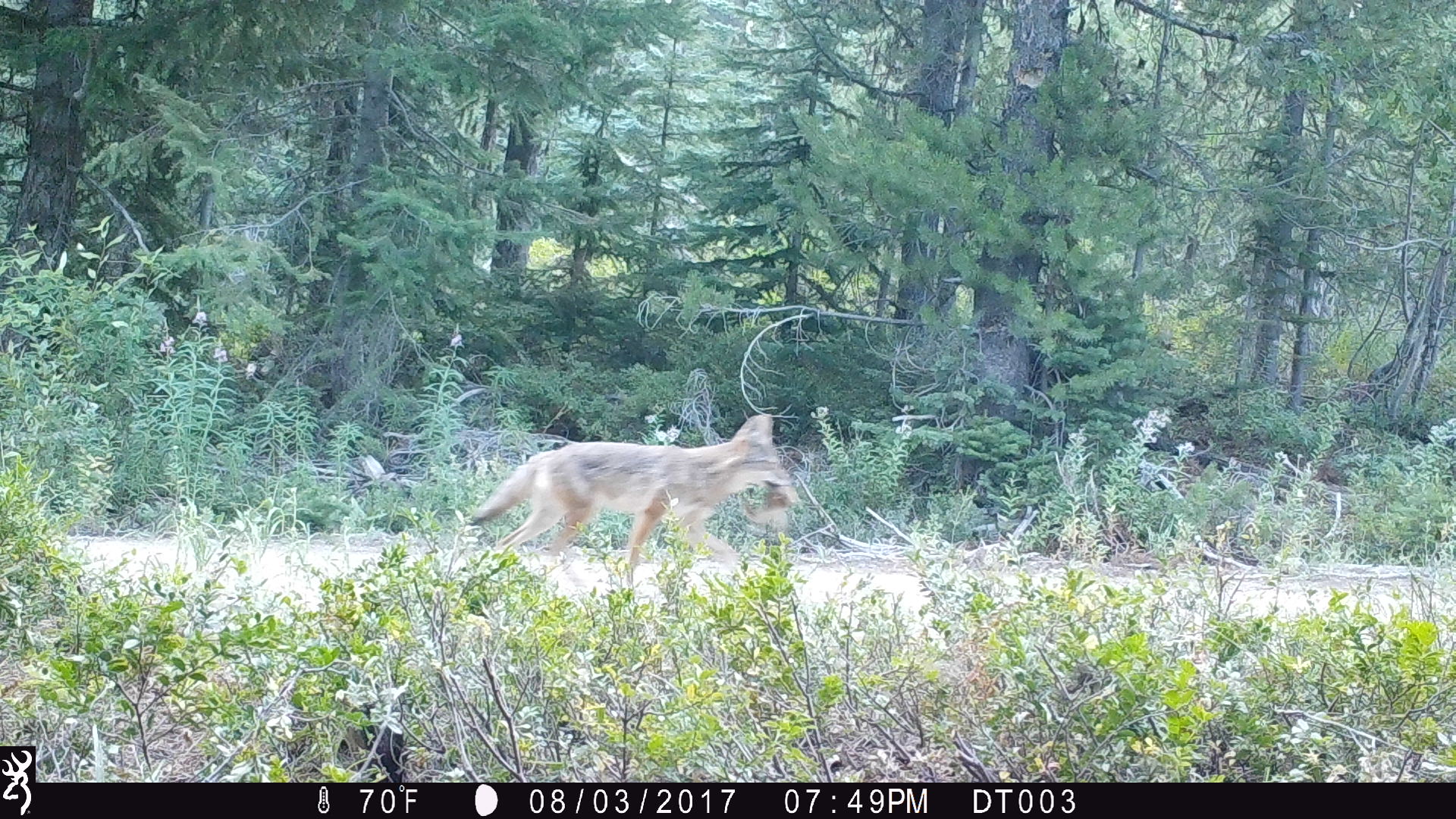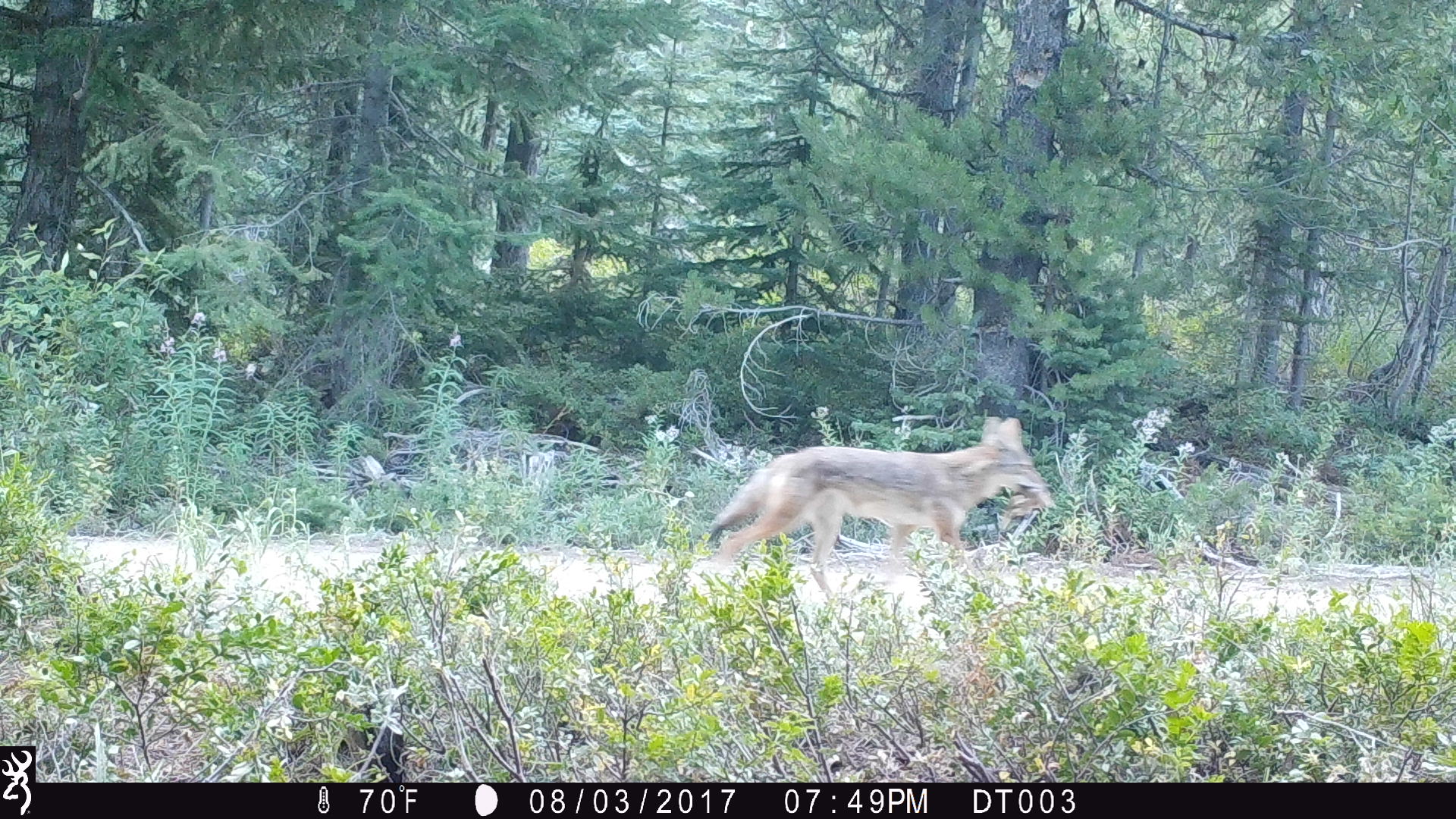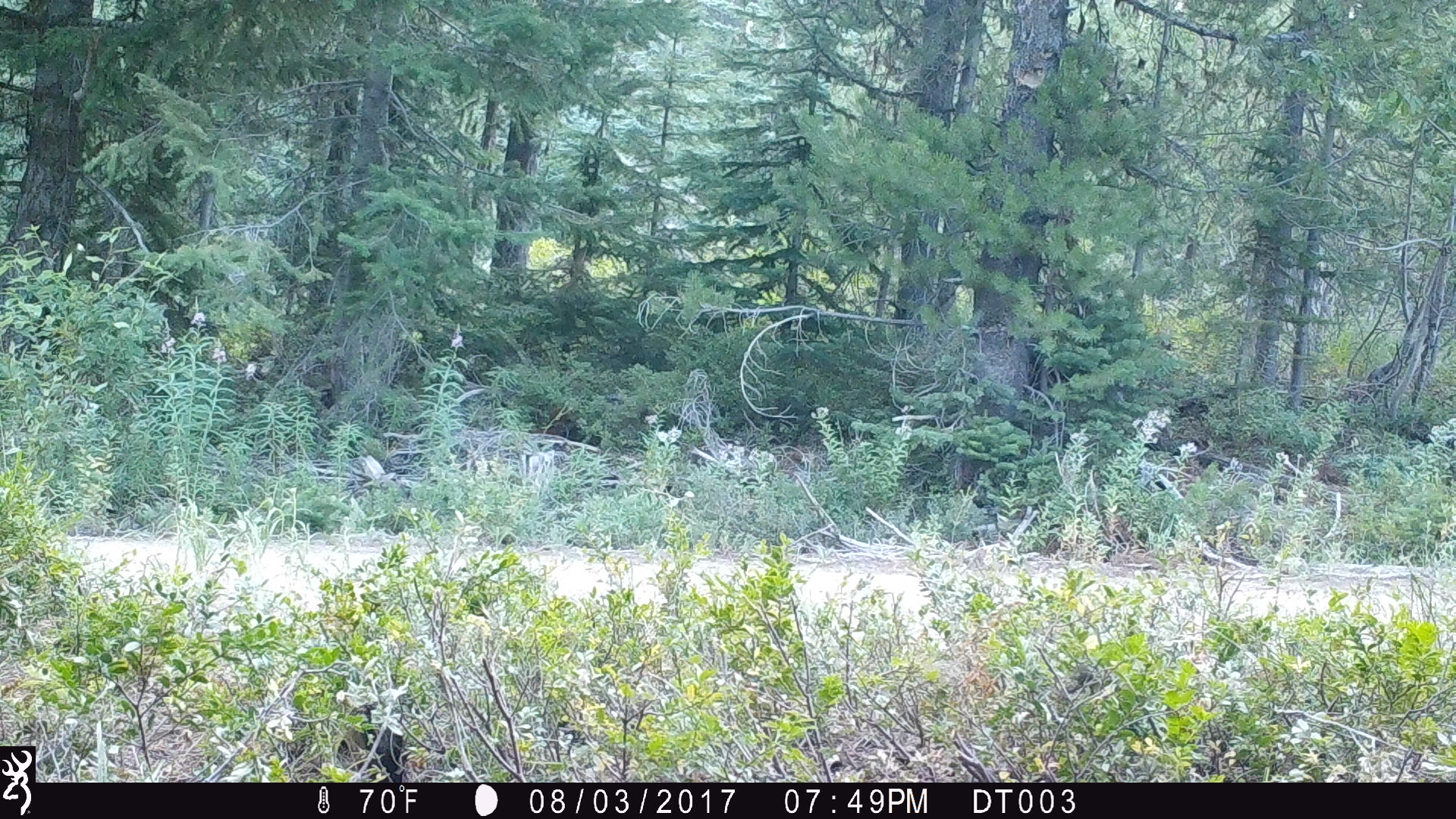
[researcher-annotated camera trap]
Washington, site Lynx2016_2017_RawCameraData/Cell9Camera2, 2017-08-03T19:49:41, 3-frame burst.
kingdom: Animalia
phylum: Chordata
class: Mammalia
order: Carnivora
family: Canidae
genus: Canis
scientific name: Canis latrans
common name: coyote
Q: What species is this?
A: Canis latrans (coyote).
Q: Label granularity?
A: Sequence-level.